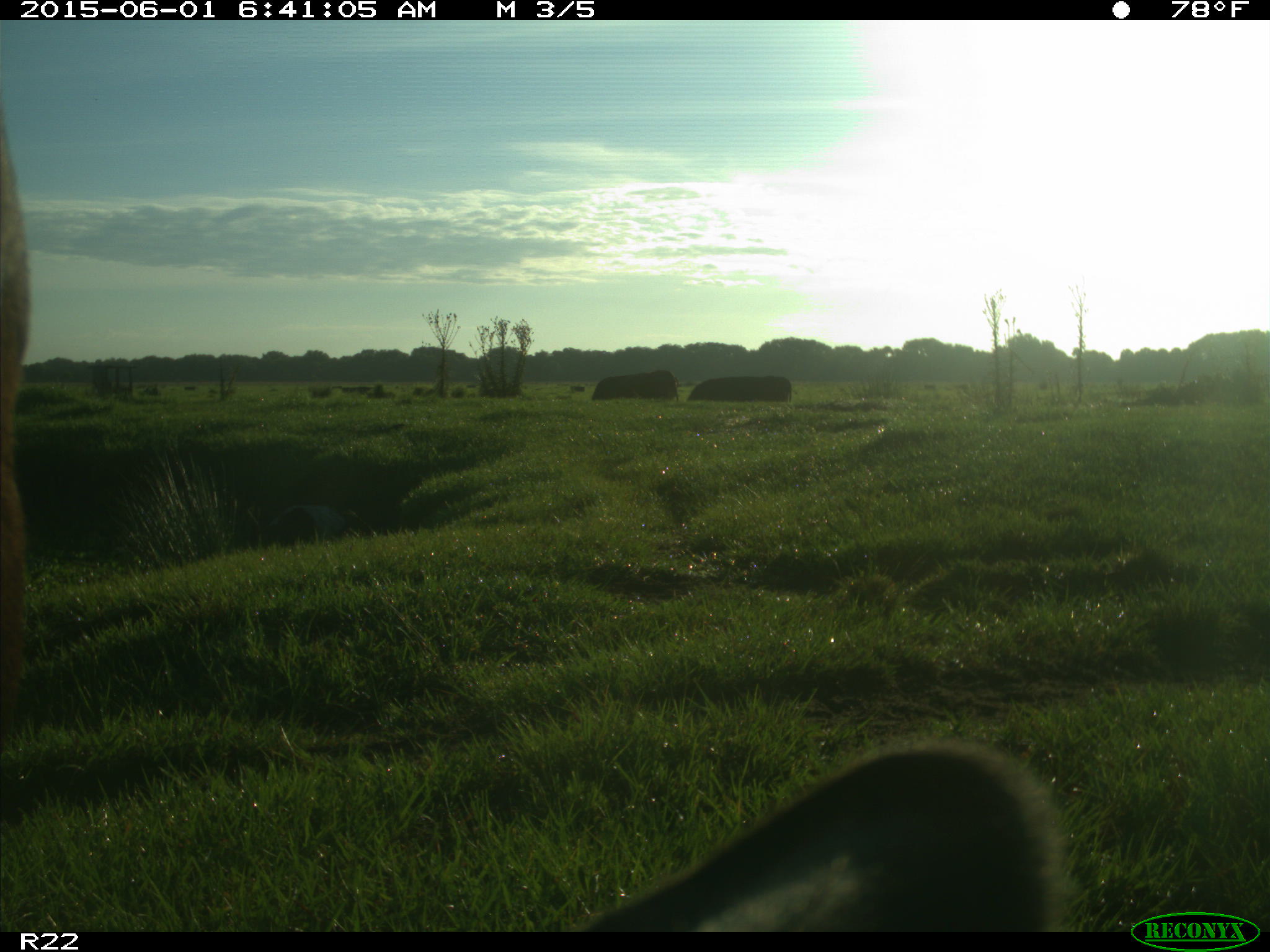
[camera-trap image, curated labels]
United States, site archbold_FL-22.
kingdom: Animalia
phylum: Chordata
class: Mammalia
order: Artiodactyla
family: Bovidae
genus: Bos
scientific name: Bos taurus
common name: domestic cow